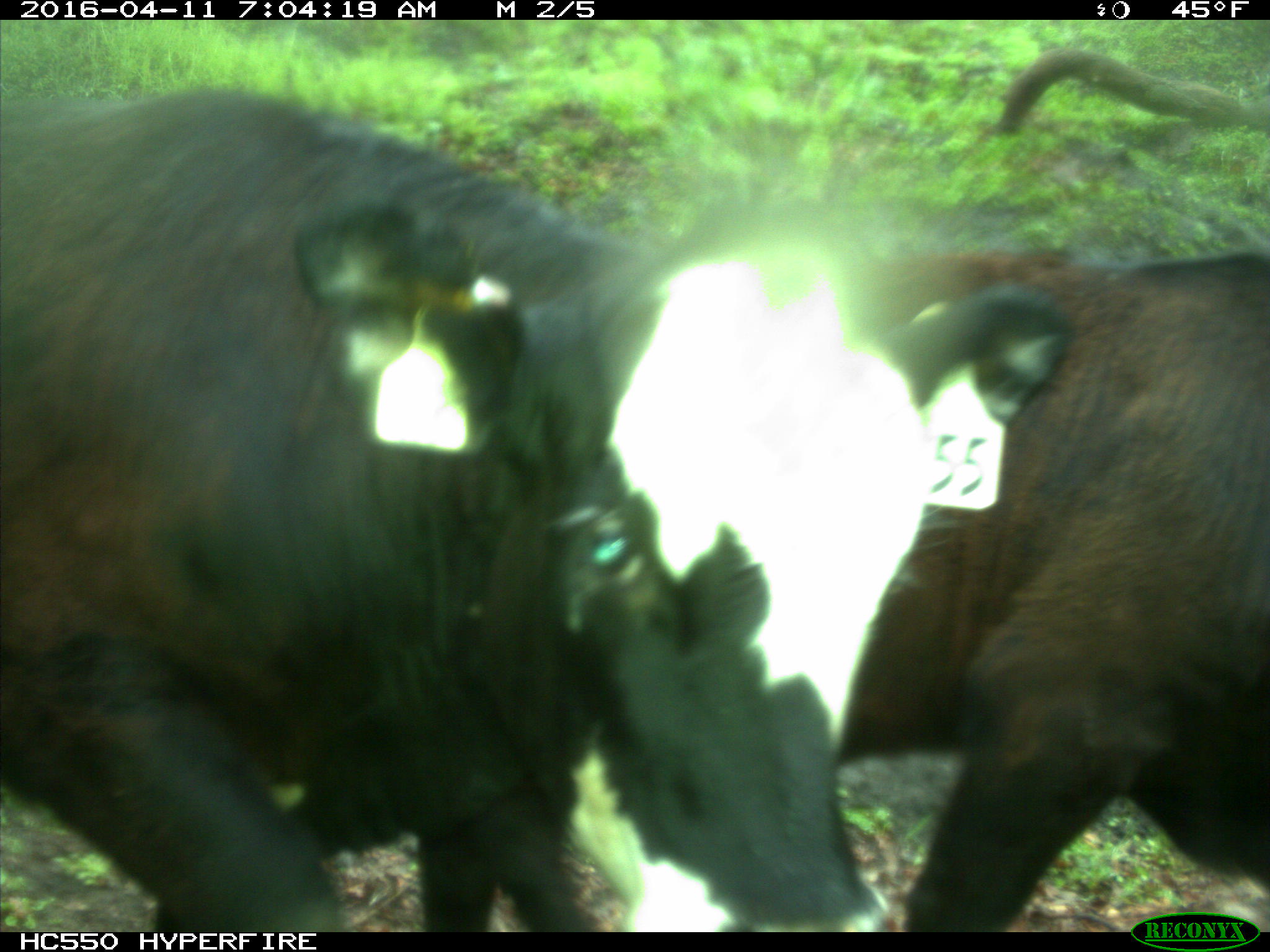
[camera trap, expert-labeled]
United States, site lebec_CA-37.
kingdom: Animalia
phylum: Chordata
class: Mammalia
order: Artiodactyla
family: Bovidae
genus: Bos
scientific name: Bos taurus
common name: domestic cow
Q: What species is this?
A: Bos taurus (domestic cow).